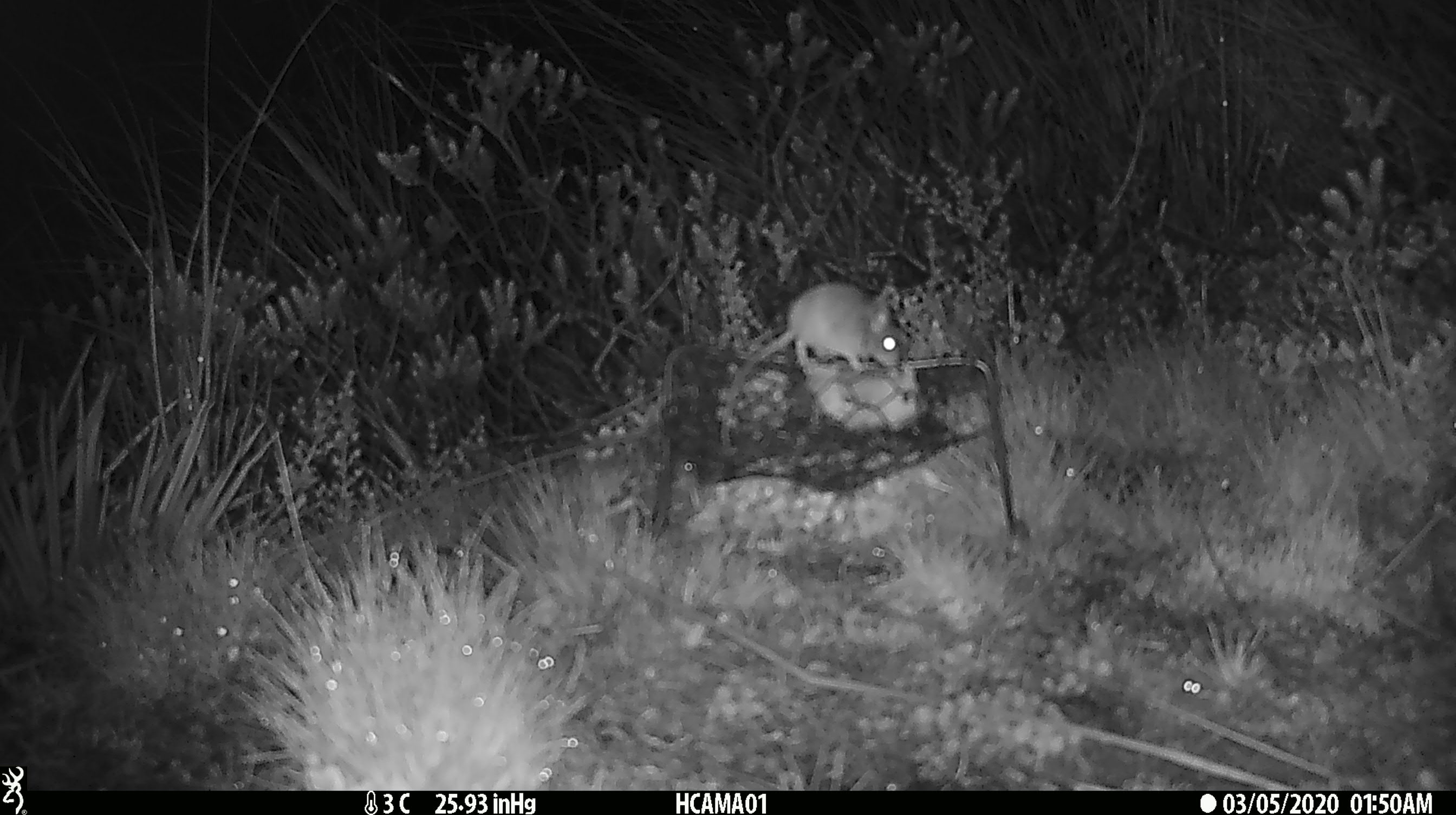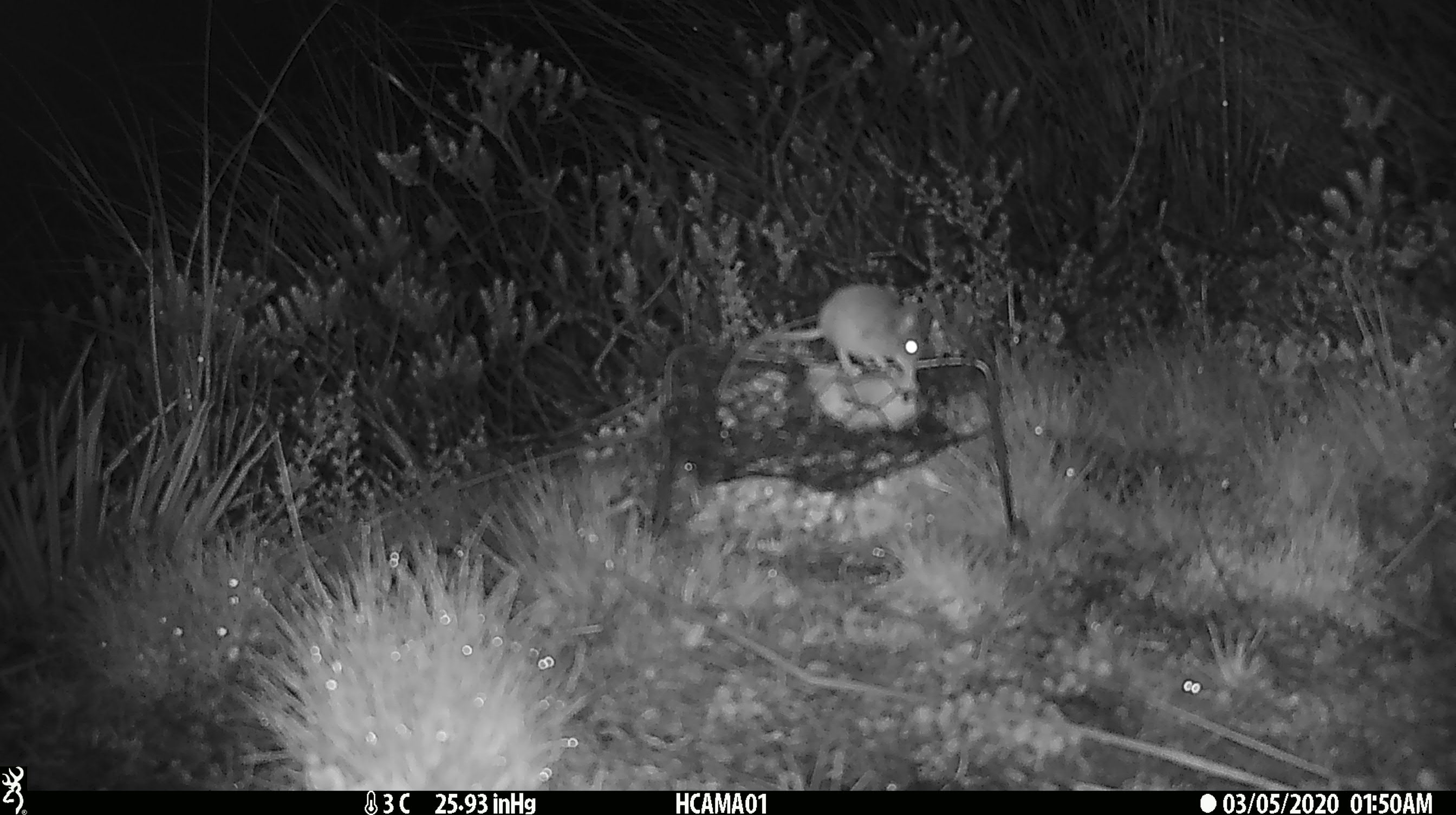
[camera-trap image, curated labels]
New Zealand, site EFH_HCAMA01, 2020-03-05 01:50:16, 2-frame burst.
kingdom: Animalia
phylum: Chordata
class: Mammalia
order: Rodentia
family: Muridae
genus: Mus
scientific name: Mus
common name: mouse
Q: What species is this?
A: Mouse (Mus).